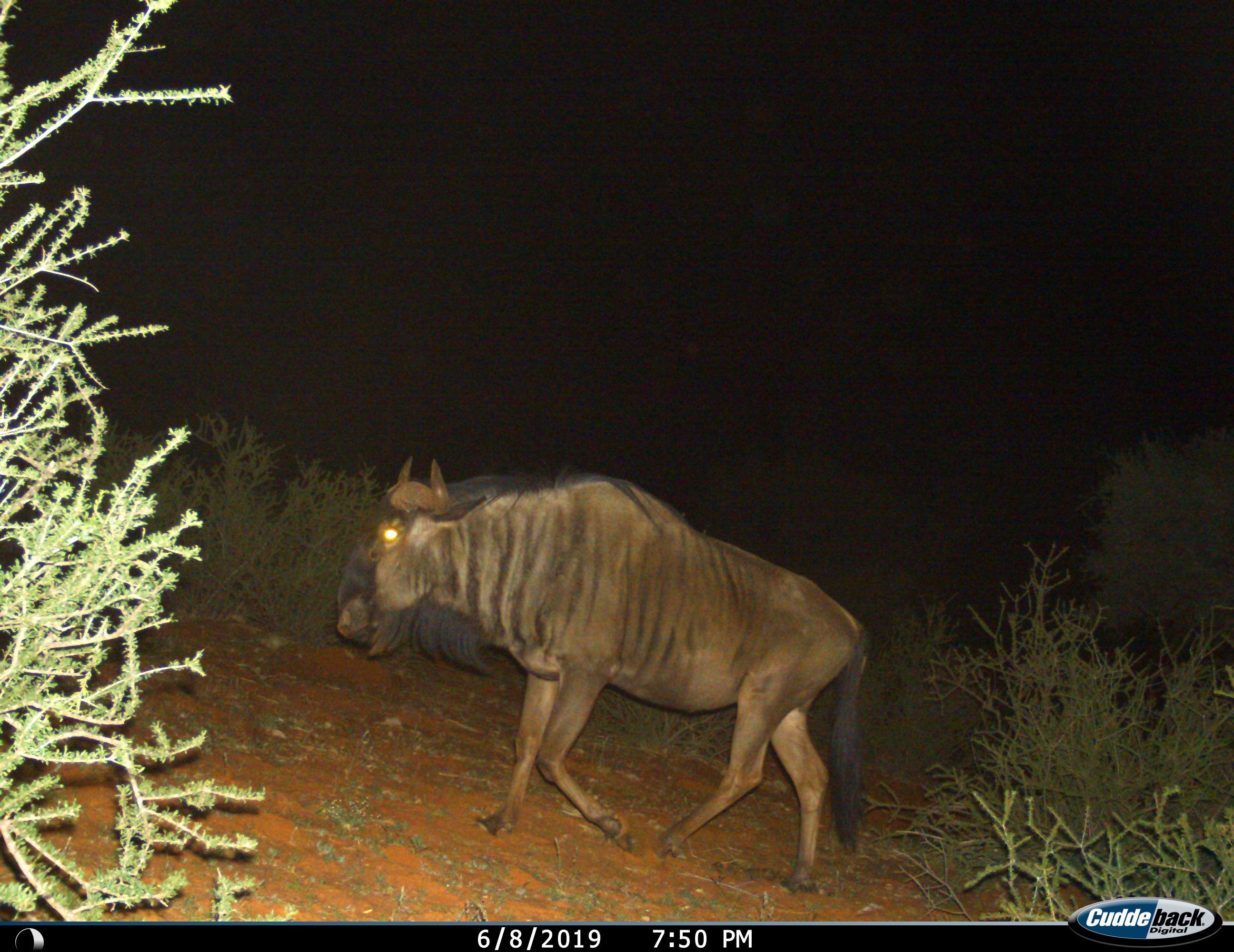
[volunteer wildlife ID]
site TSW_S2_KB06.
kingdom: Animalia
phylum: Chordata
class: Mammalia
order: Artiodactyla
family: Bovidae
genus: Connochaetes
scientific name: Connochaetes taurinus taurinus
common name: blue wildebeest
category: wildebeestblue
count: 1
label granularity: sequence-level